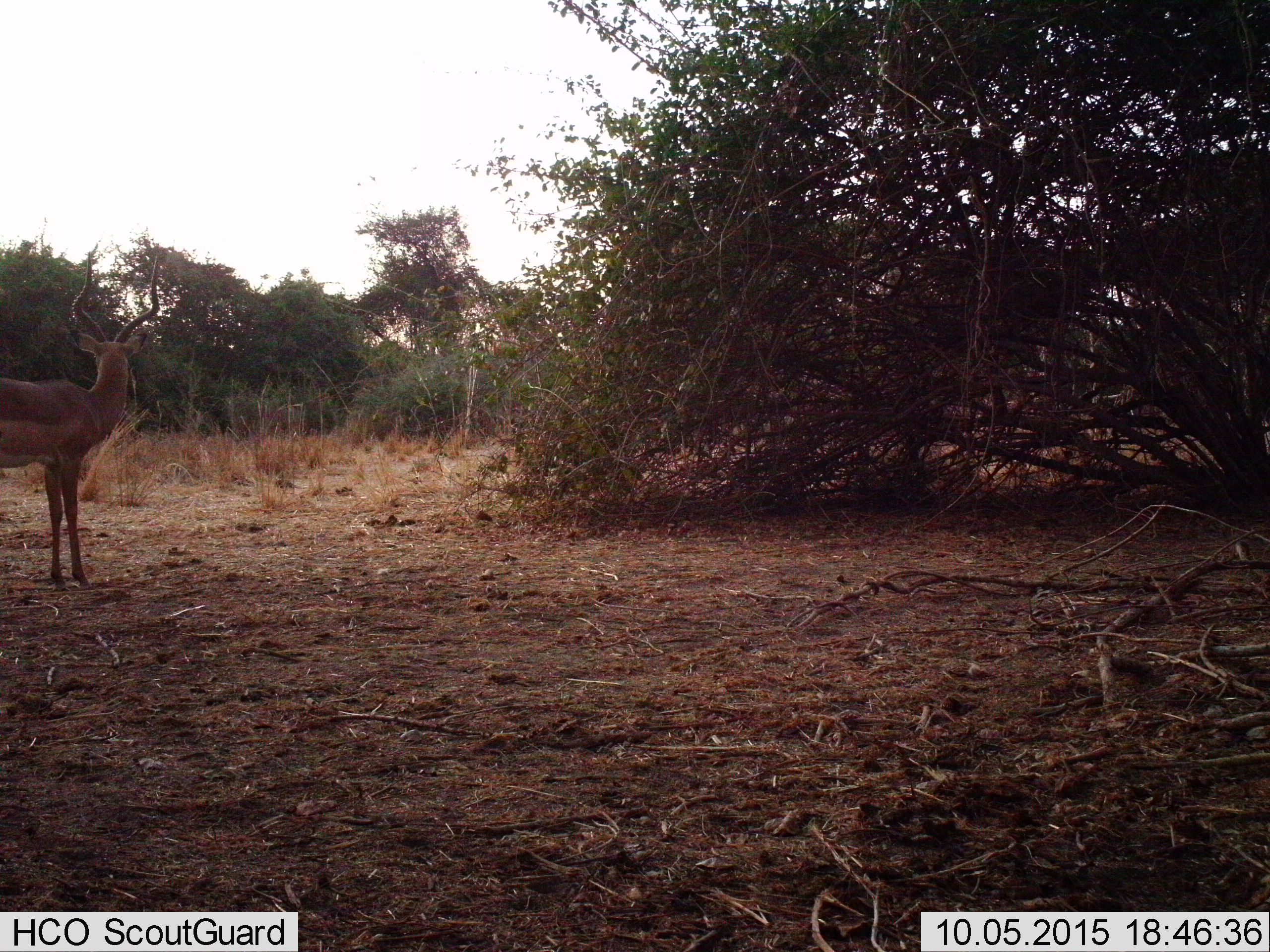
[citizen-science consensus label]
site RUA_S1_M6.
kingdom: Animalia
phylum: Chordata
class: Mammalia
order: Artiodactyla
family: Bovidae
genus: Aepyceros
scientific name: Aepyceros melampus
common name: impala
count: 1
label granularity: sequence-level